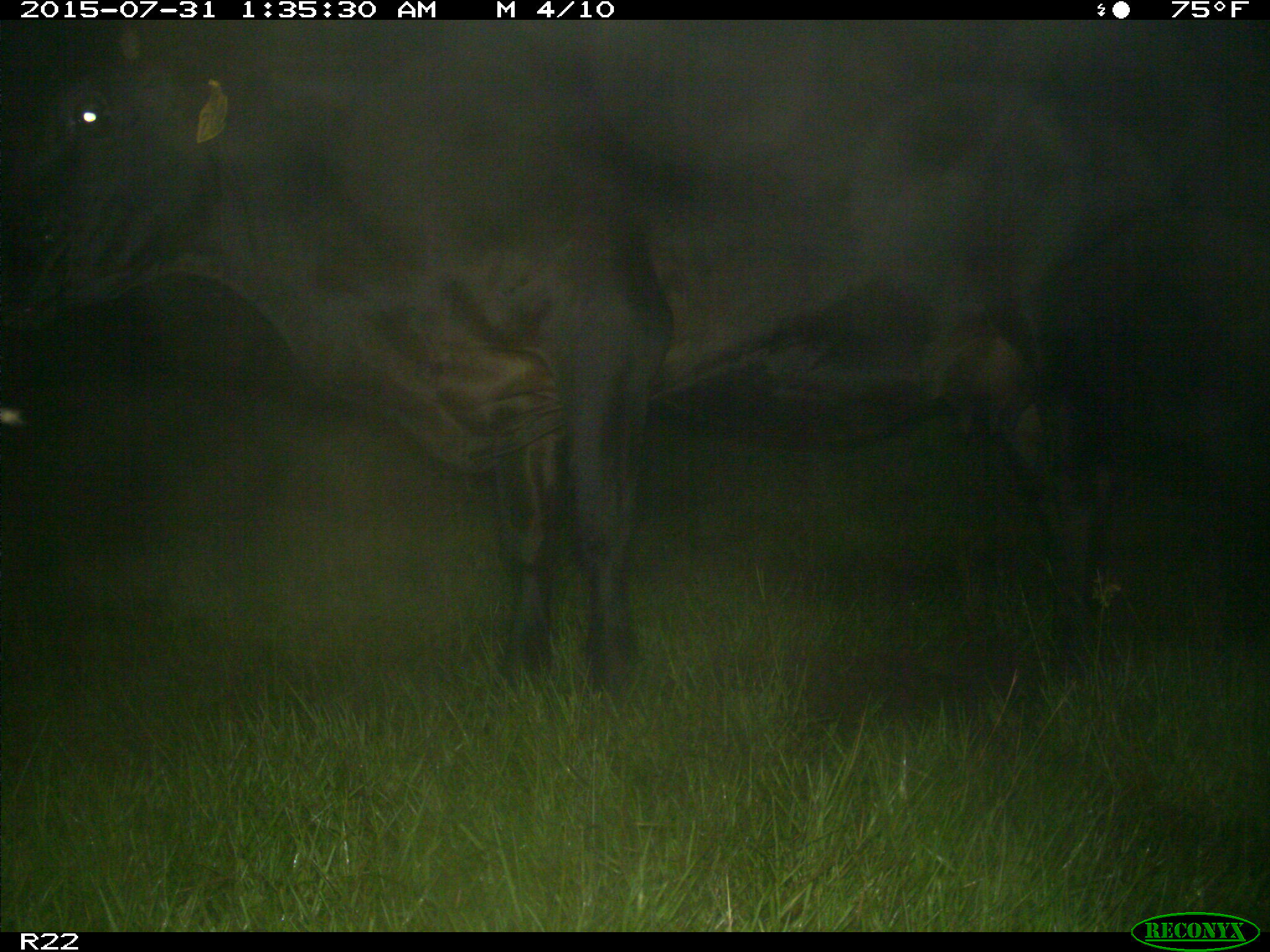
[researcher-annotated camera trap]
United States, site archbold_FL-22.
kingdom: Animalia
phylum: Chordata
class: Mammalia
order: Artiodactyla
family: Bovidae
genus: Bos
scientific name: Bos taurus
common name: domestic cow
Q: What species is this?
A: Bos taurus (domestic cow).